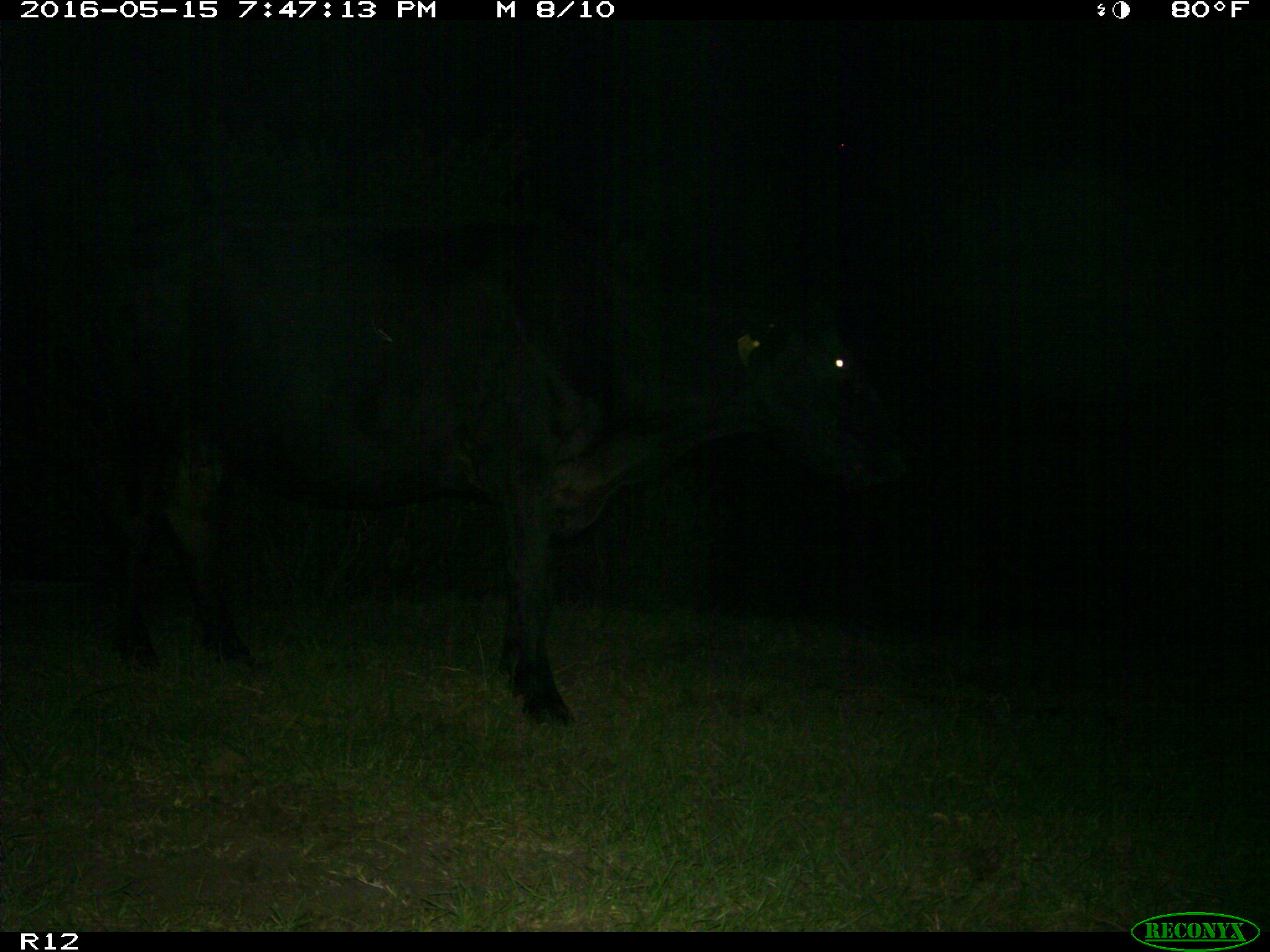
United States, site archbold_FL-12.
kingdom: Animalia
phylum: Chordata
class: Mammalia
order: Artiodactyla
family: Bovidae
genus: Bos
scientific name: Bos taurus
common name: domestic cow